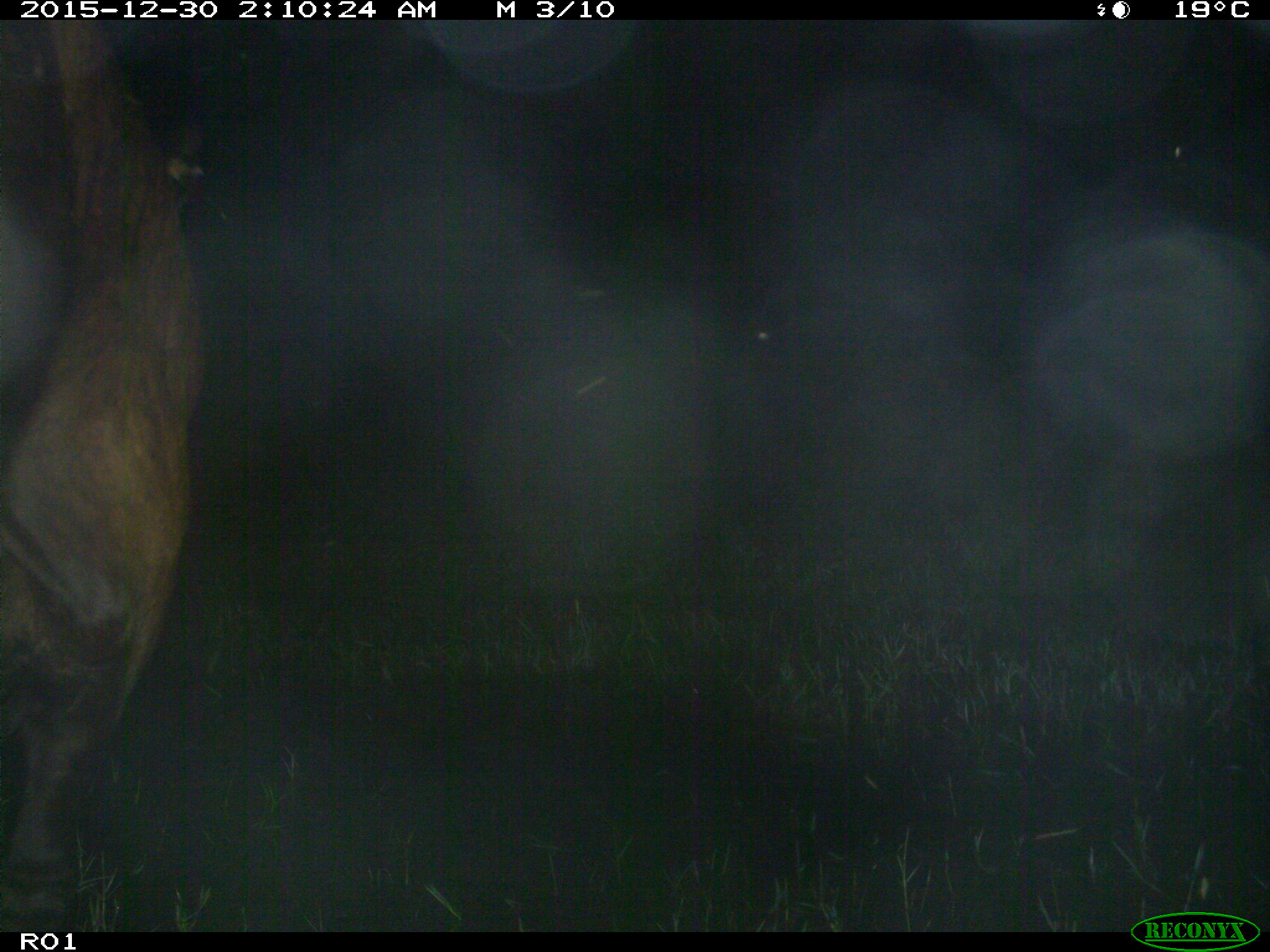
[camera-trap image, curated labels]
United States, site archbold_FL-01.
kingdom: Animalia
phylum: Chordata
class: Mammalia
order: Artiodactyla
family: Bovidae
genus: Bos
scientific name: Bos taurus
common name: domestic cow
Bos taurus (domestic cow).